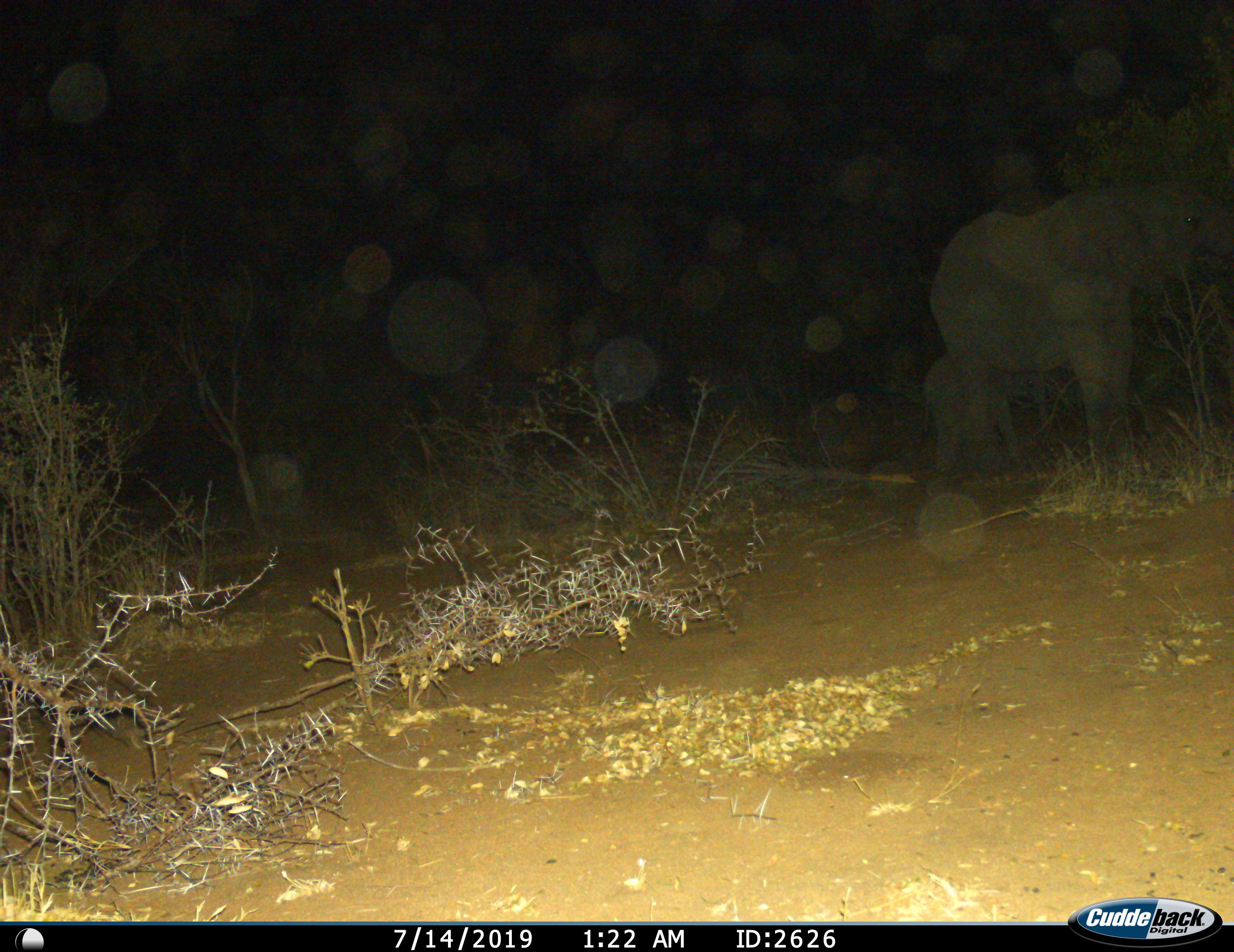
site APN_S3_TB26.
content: unidentified animal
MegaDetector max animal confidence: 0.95